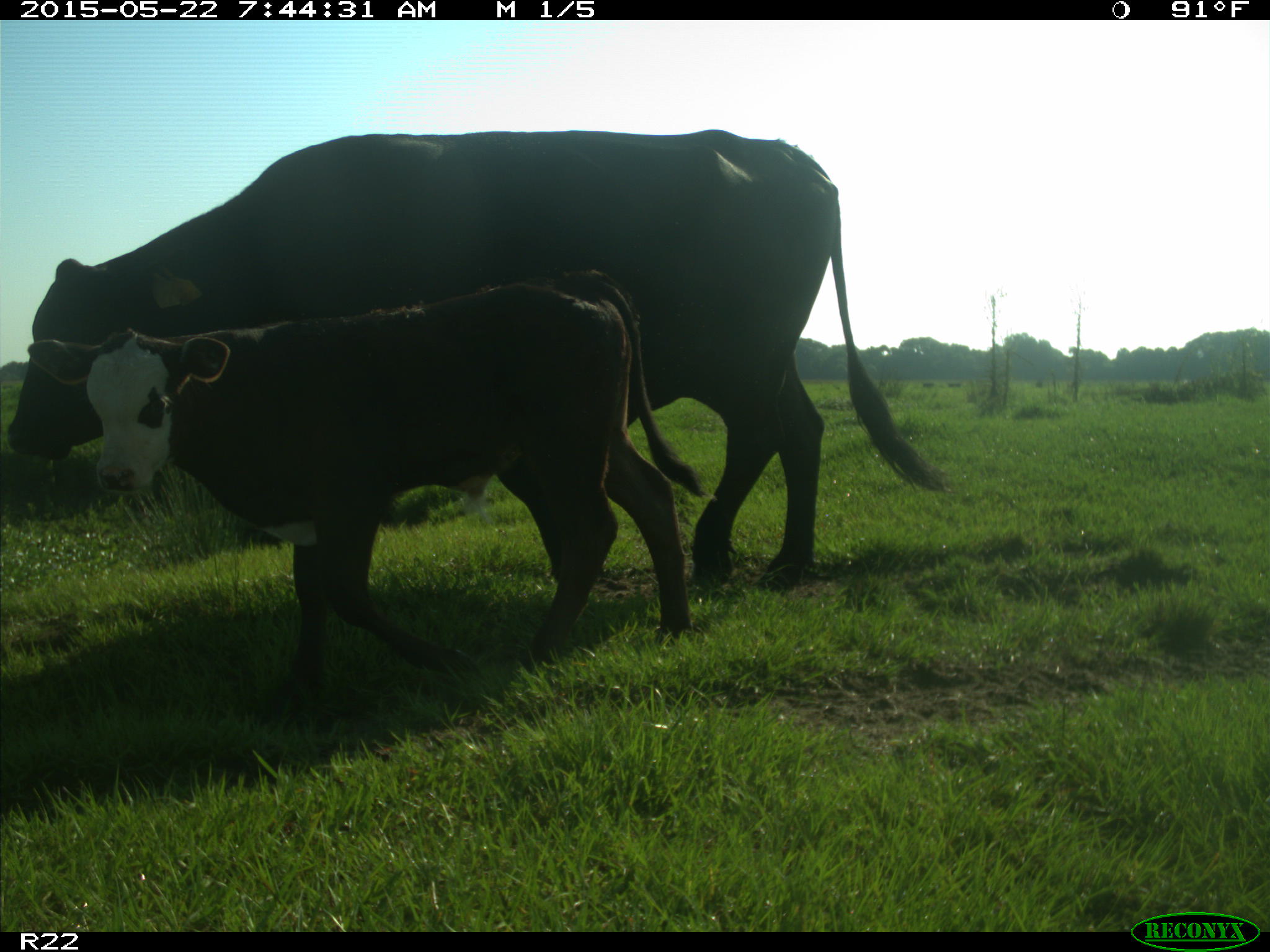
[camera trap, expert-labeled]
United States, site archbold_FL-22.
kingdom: Animalia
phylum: Chordata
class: Mammalia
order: Artiodactyla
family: Bovidae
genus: Bos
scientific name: Bos taurus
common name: domestic cow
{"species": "Bos taurus (domestic cow)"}